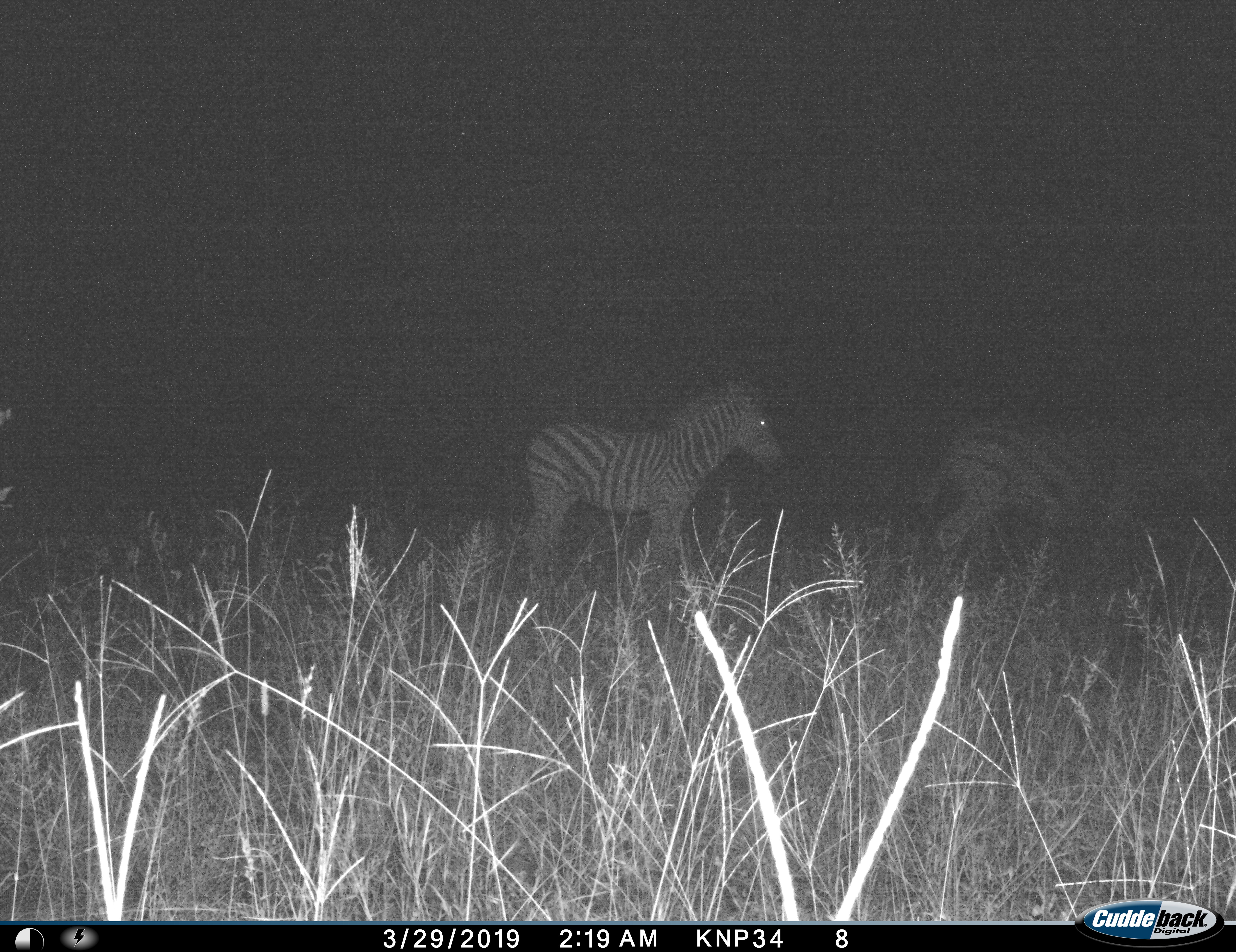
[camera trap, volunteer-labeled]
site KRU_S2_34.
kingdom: Animalia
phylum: Chordata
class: Mammalia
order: Perissodactyla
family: Equidae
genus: Equus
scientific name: Equus quagga burchellii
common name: burchell's zebra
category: zebraburchells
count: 2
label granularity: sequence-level